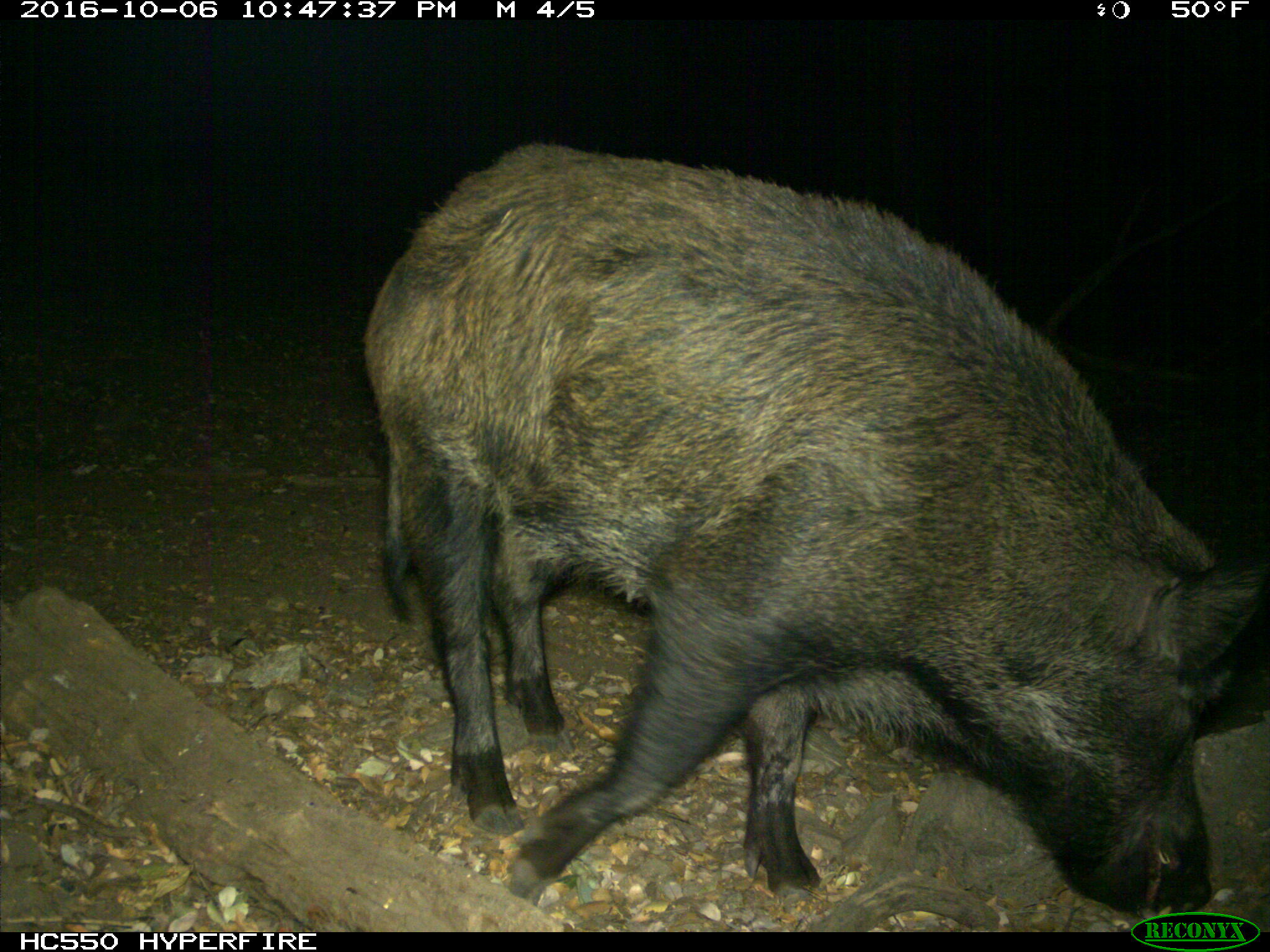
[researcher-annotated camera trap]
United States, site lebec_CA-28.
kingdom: Animalia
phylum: Chordata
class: Mammalia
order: Artiodactyla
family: Suidae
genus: Sus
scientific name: Sus scrofa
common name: wild boar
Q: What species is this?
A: Sus scrofa (wild boar).